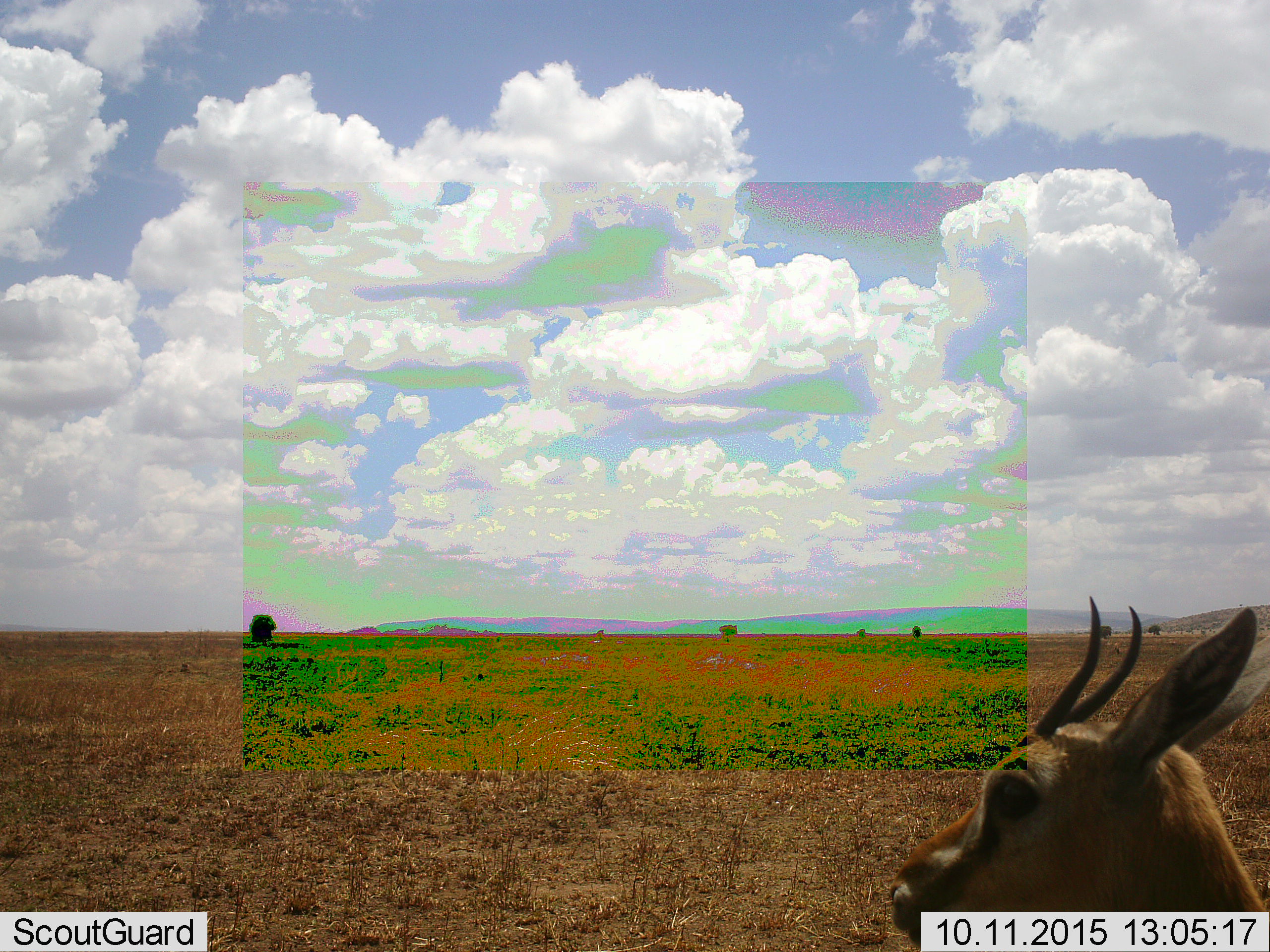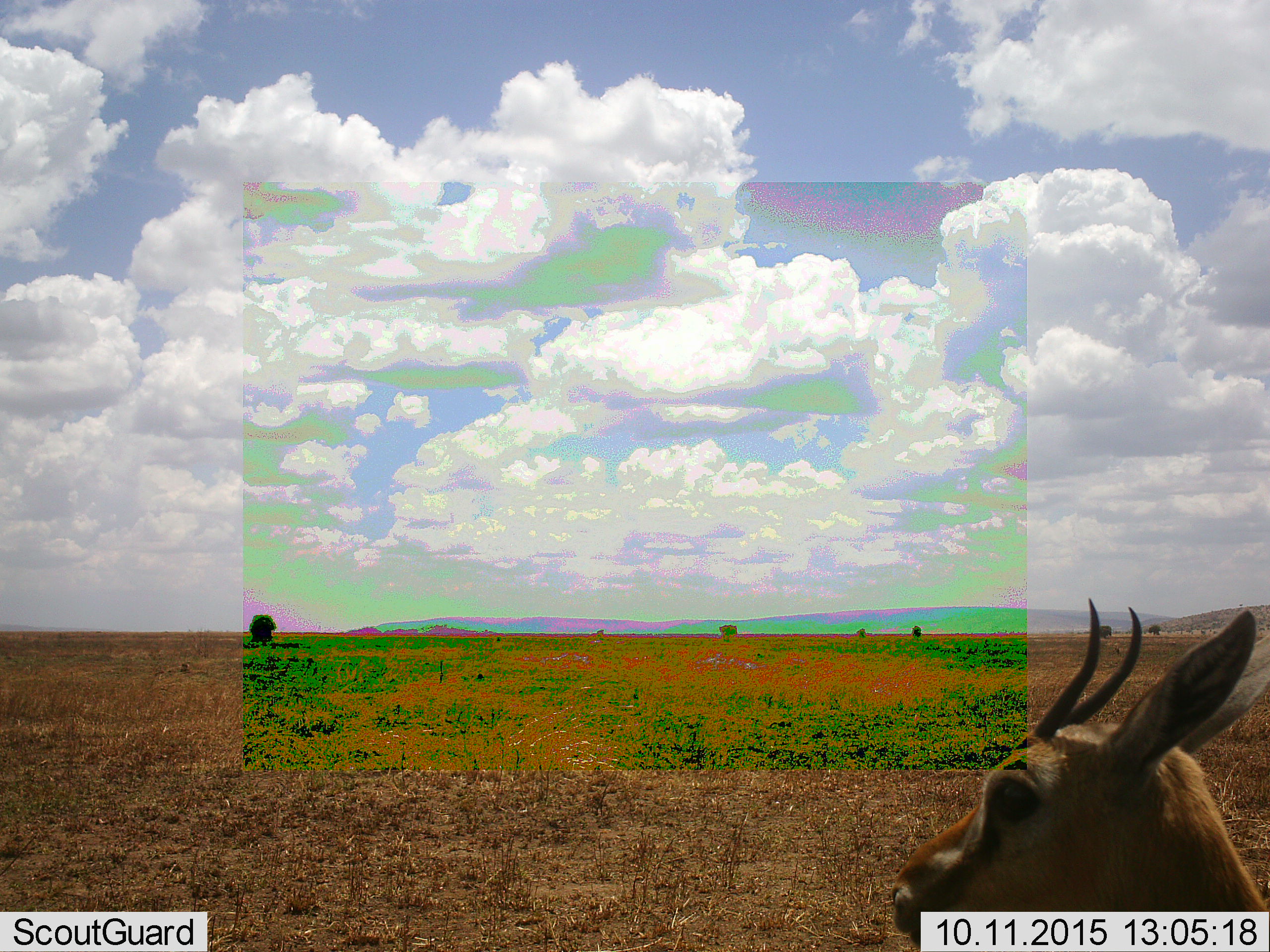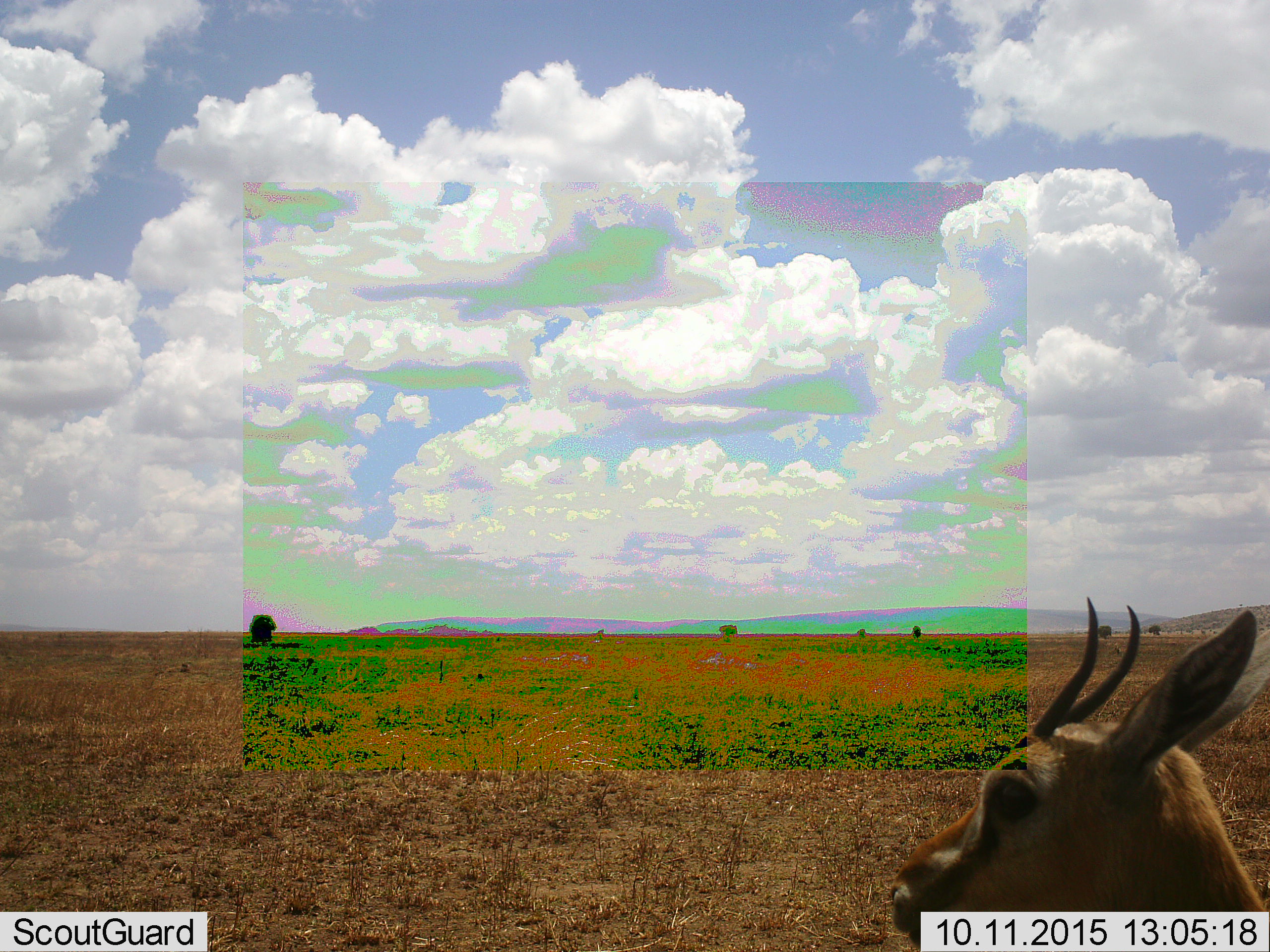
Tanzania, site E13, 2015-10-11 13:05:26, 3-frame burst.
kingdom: Animalia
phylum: Chordata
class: Mammalia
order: Artiodactyla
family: Bovidae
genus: Eudorcas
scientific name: Eudorcas thomsonii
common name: thomson's gazelle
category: gazellethomsons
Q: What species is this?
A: Gazellethomsons (thomson's gazelle) (Eudorcas thomsonii).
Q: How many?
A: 1.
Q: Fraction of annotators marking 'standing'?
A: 92%.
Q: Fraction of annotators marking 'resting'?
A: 0%.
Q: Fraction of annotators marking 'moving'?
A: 8%.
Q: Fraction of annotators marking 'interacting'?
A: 0%.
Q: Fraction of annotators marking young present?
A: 0%.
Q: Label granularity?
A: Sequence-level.